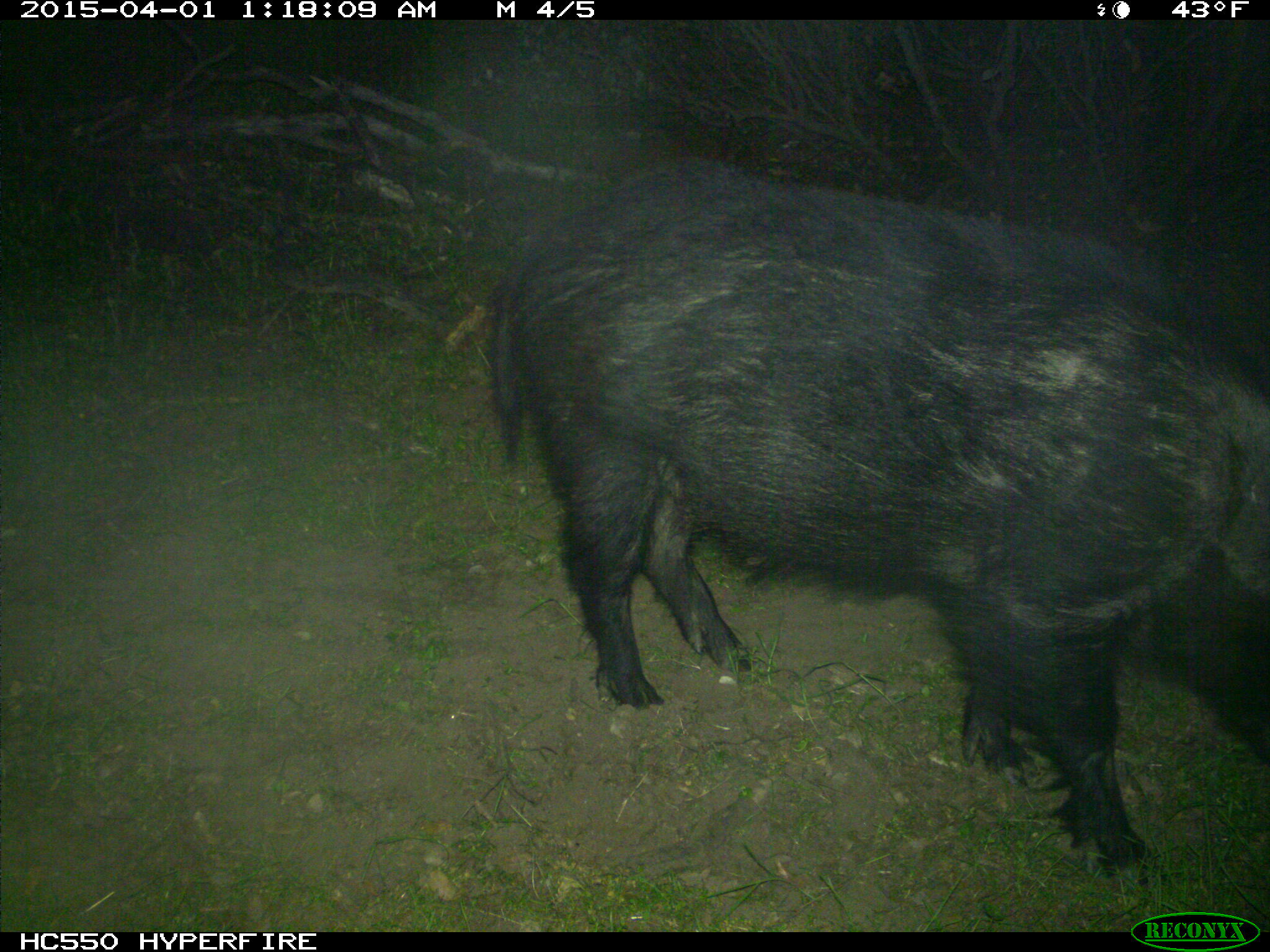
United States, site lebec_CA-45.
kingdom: Animalia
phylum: Chordata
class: Mammalia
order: Artiodactyla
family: Suidae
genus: Sus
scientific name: Sus scrofa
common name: wild boar